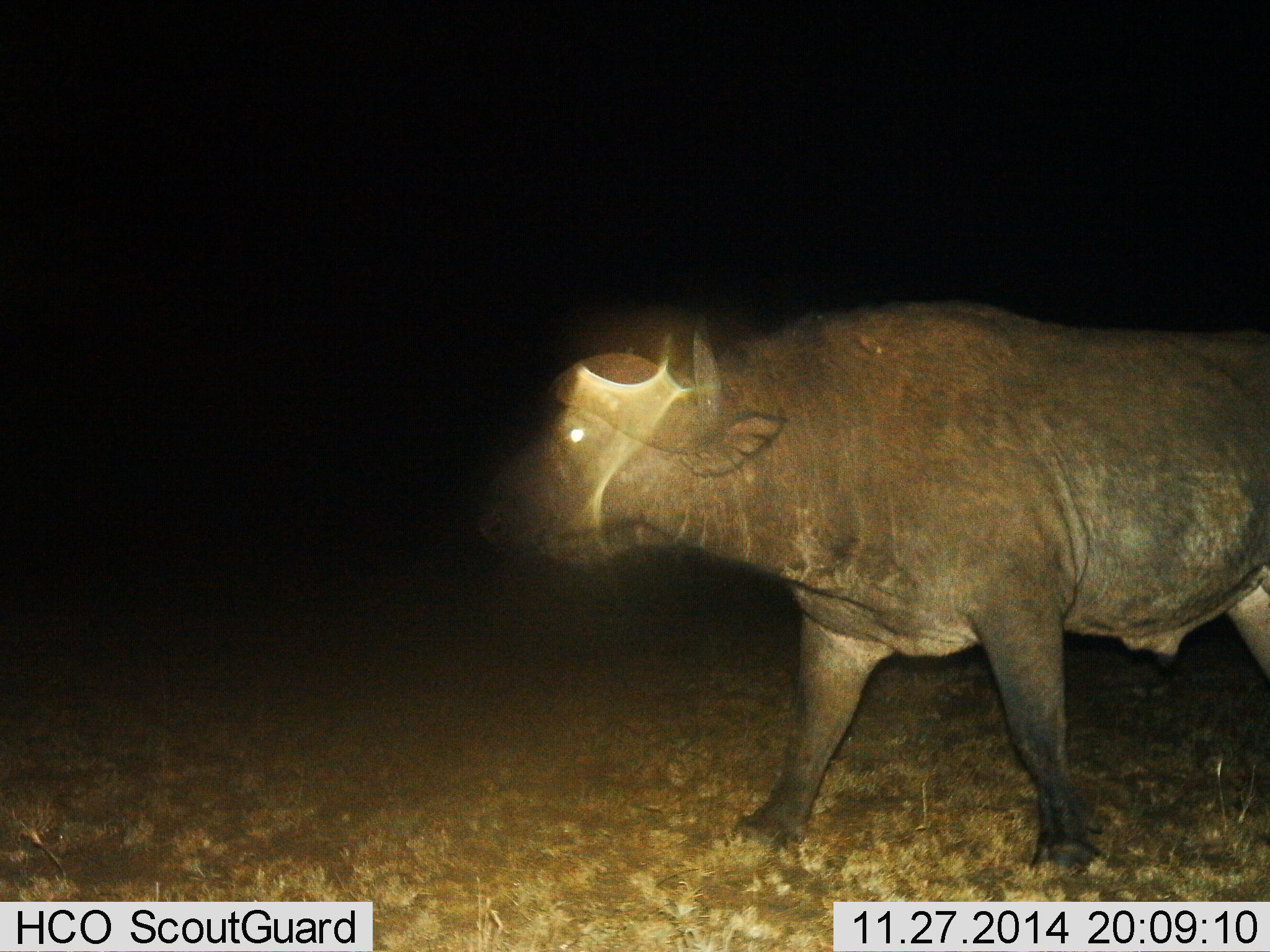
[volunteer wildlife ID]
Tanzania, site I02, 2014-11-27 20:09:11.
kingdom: Animalia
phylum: Chordata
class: Mammalia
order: Artiodactyla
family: Bovidae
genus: Syncerus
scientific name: Syncerus caffer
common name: cape buffalo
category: buffalo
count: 1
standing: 9%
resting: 0%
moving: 91%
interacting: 0%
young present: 0%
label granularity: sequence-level